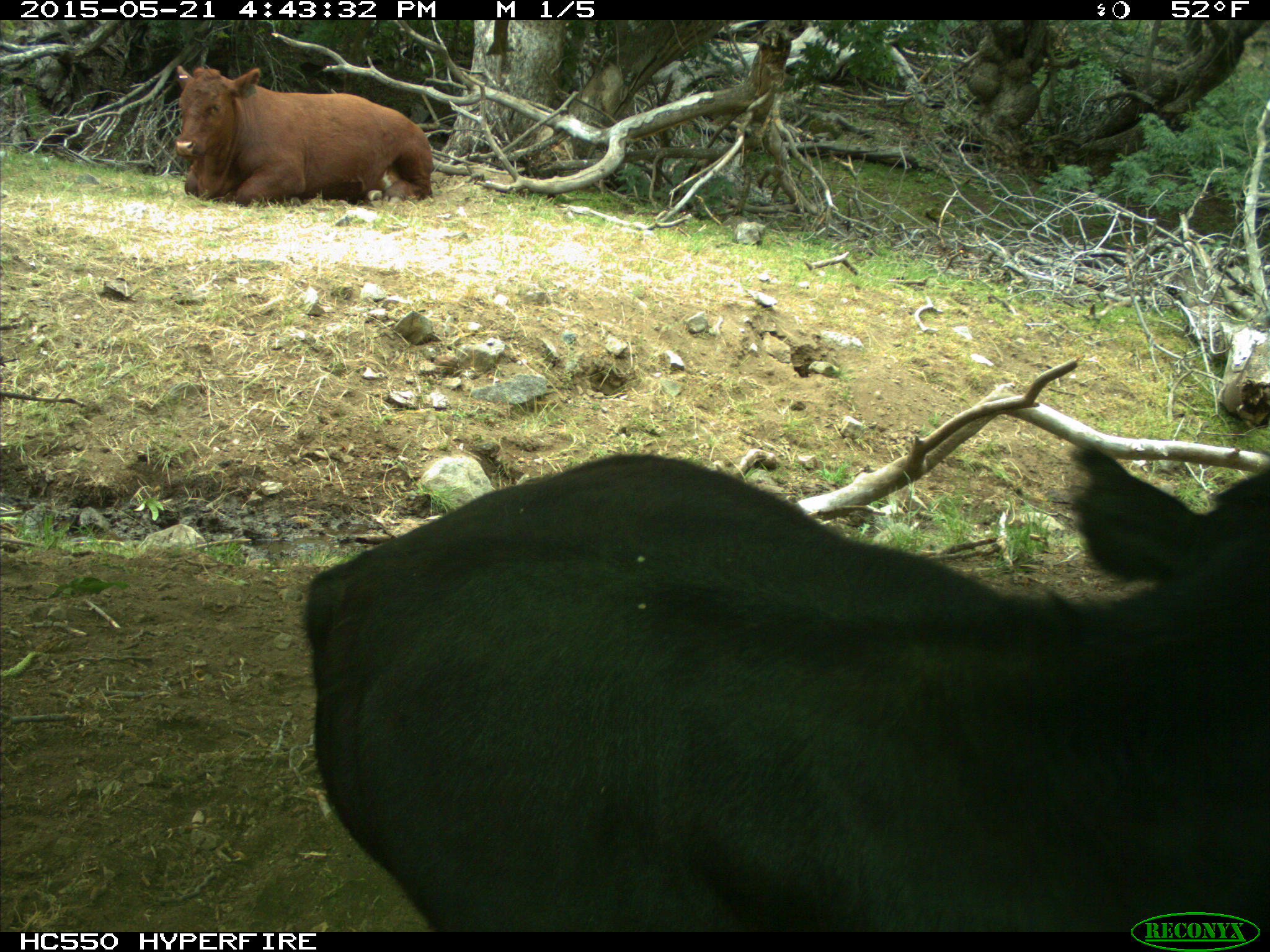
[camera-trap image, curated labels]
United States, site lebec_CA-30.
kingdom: Animalia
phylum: Chordata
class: Mammalia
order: Artiodactyla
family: Bovidae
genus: Bos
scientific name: Bos taurus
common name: domestic cow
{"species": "Bos taurus (domestic cow)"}